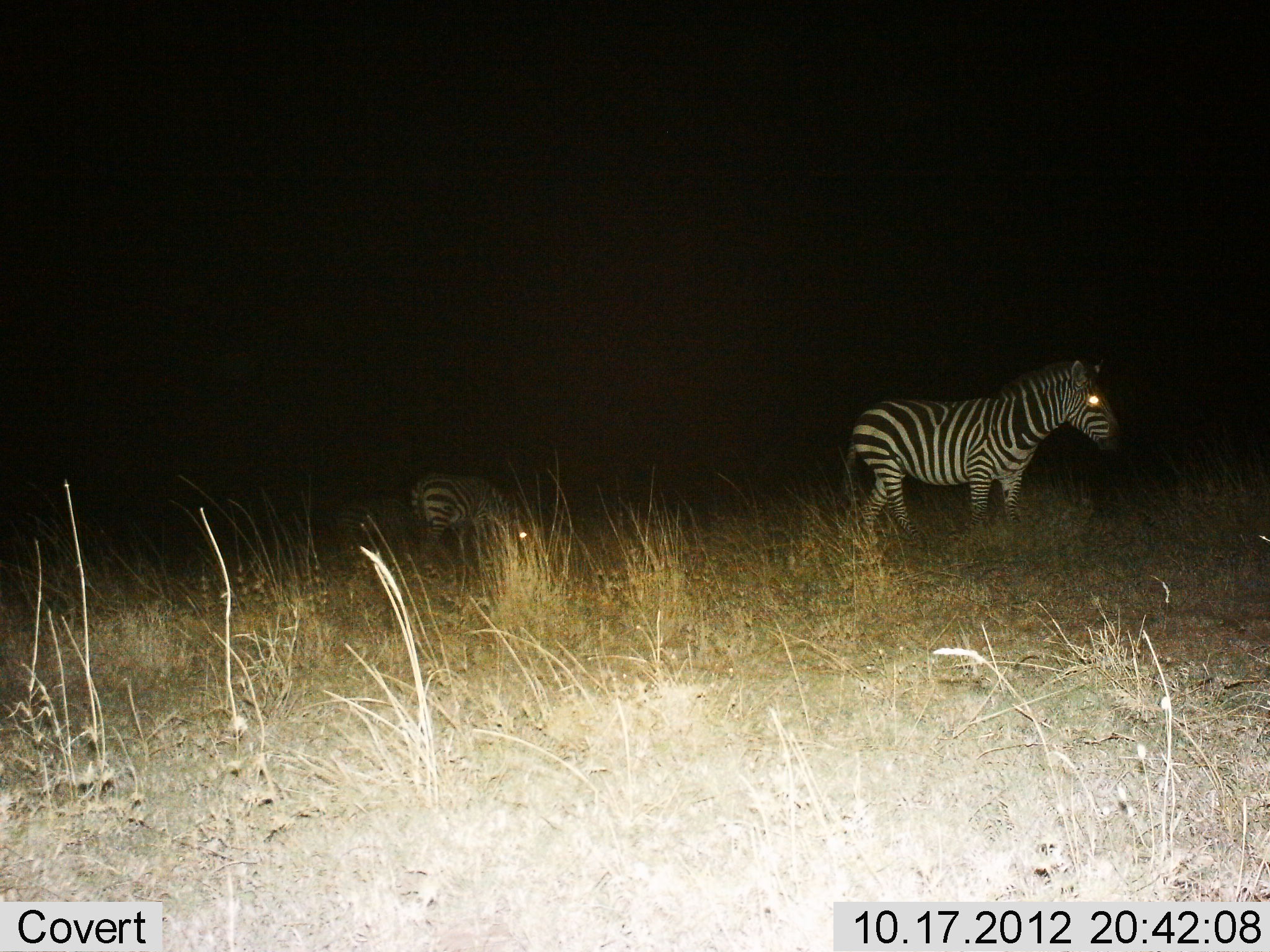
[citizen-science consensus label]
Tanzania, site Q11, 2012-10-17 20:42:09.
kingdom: Animalia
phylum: Chordata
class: Mammalia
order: Perissodactyla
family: Equidae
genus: Equus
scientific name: Equus quagga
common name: plains zebra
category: zebra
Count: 3.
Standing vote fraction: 90%.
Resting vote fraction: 0%.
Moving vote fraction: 10%.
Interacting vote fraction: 0%.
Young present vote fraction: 0%.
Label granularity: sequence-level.